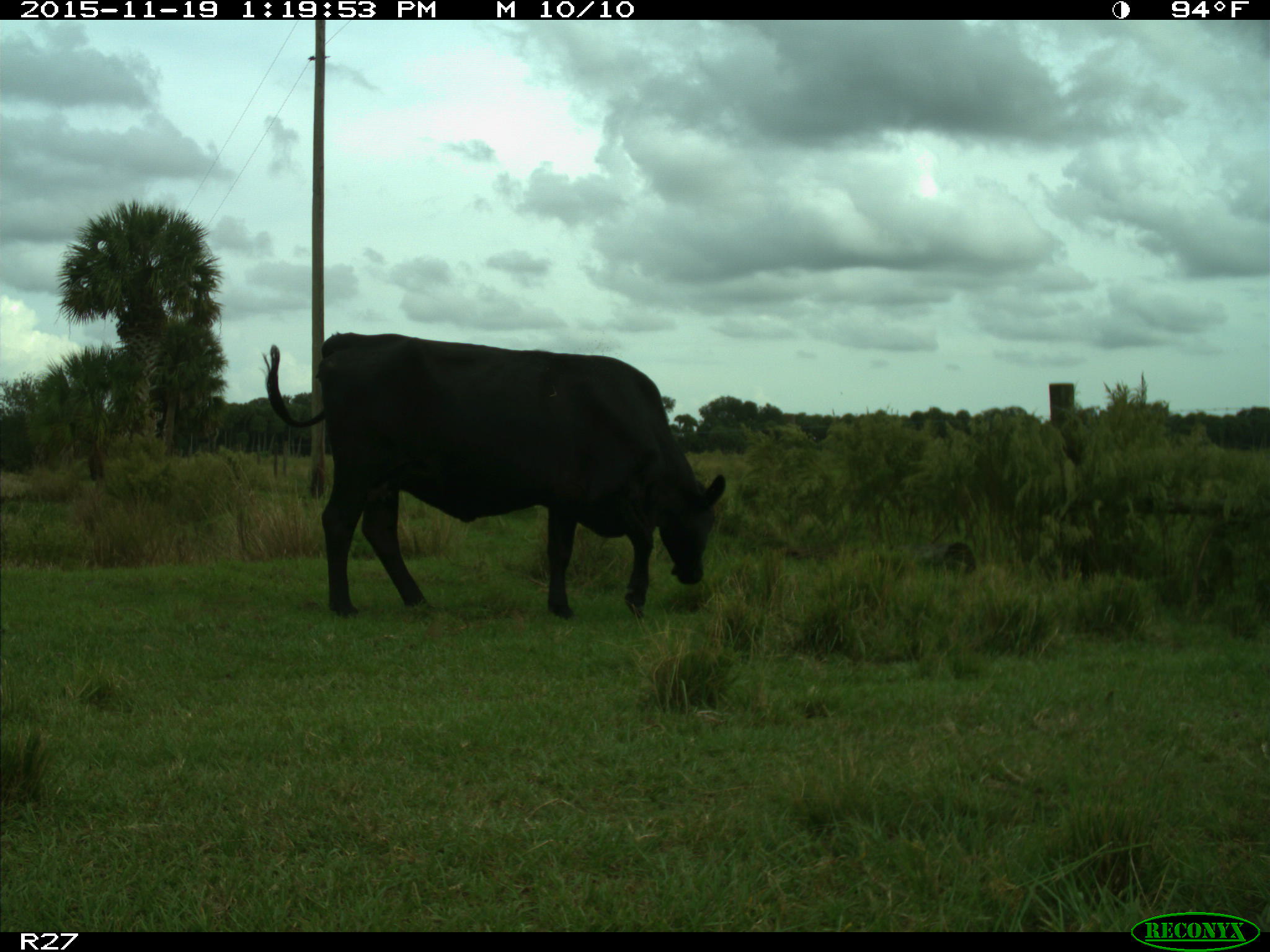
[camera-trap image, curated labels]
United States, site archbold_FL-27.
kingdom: Animalia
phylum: Chordata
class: Mammalia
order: Artiodactyla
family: Bovidae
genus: Bos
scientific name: Bos taurus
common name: domestic cow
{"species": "Bos taurus (domestic cow)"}